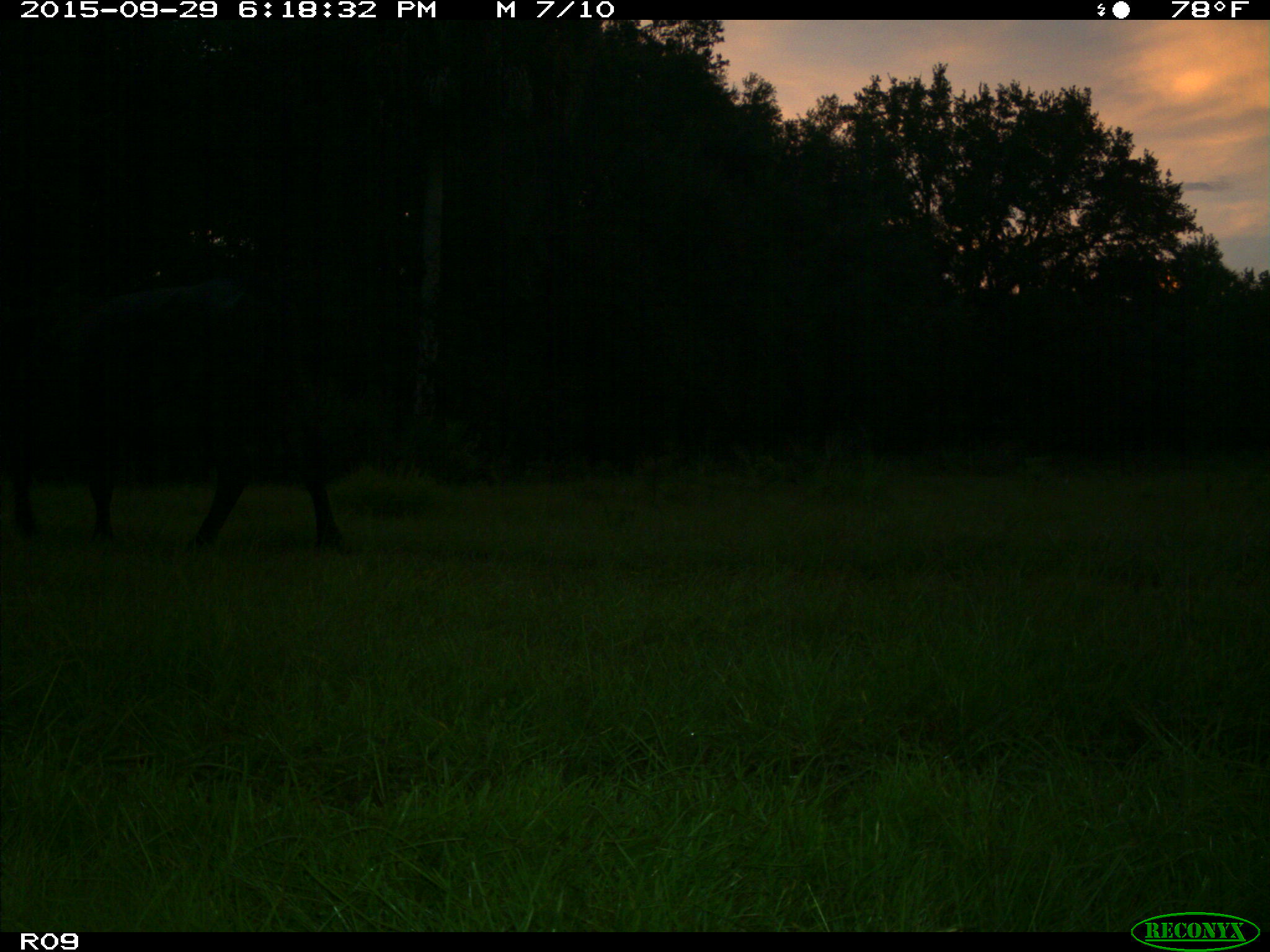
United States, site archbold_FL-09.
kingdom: Animalia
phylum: Chordata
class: Mammalia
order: Artiodactyla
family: Bovidae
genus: Bos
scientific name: Bos taurus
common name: domestic cow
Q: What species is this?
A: Bos taurus (domestic cow).